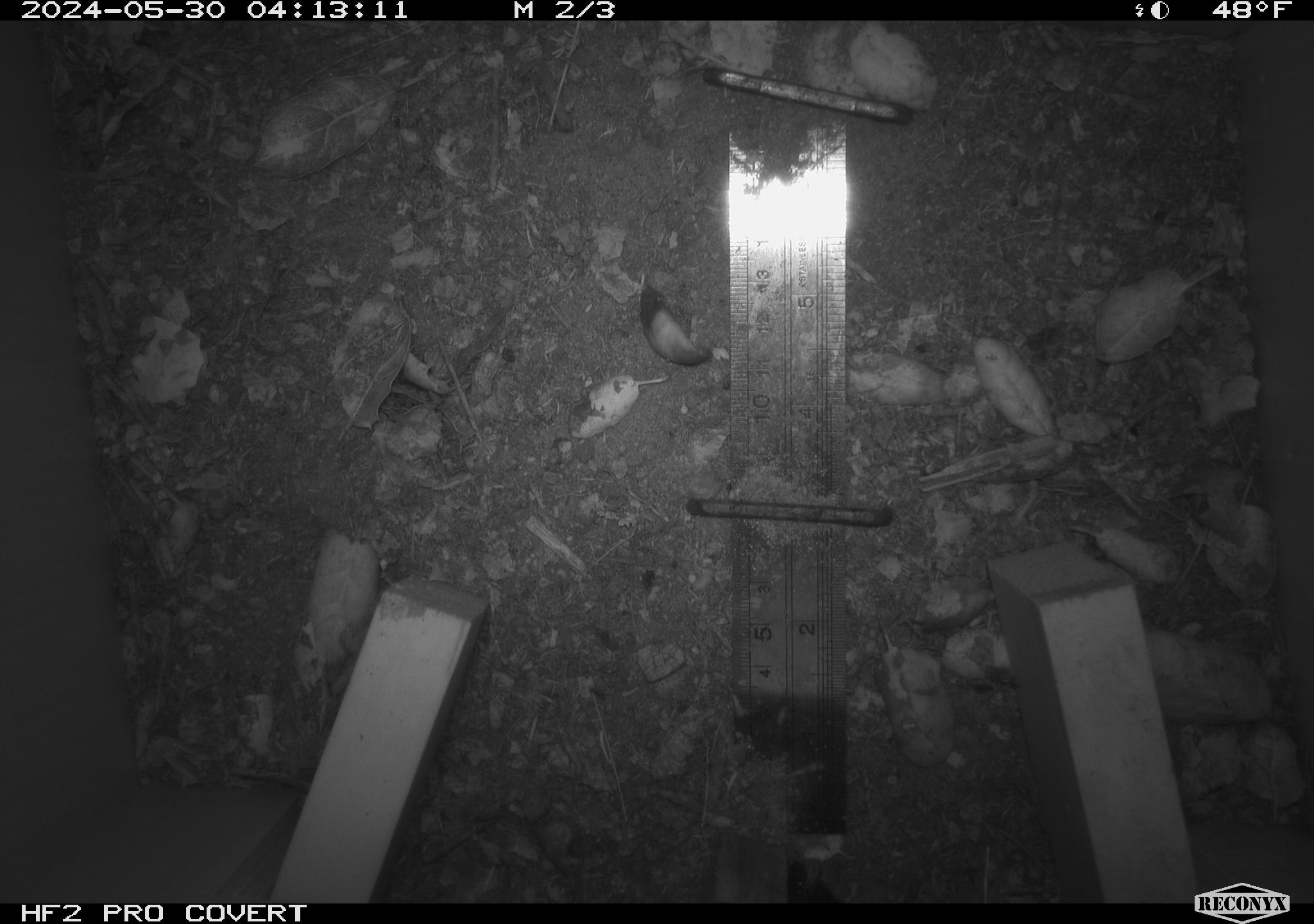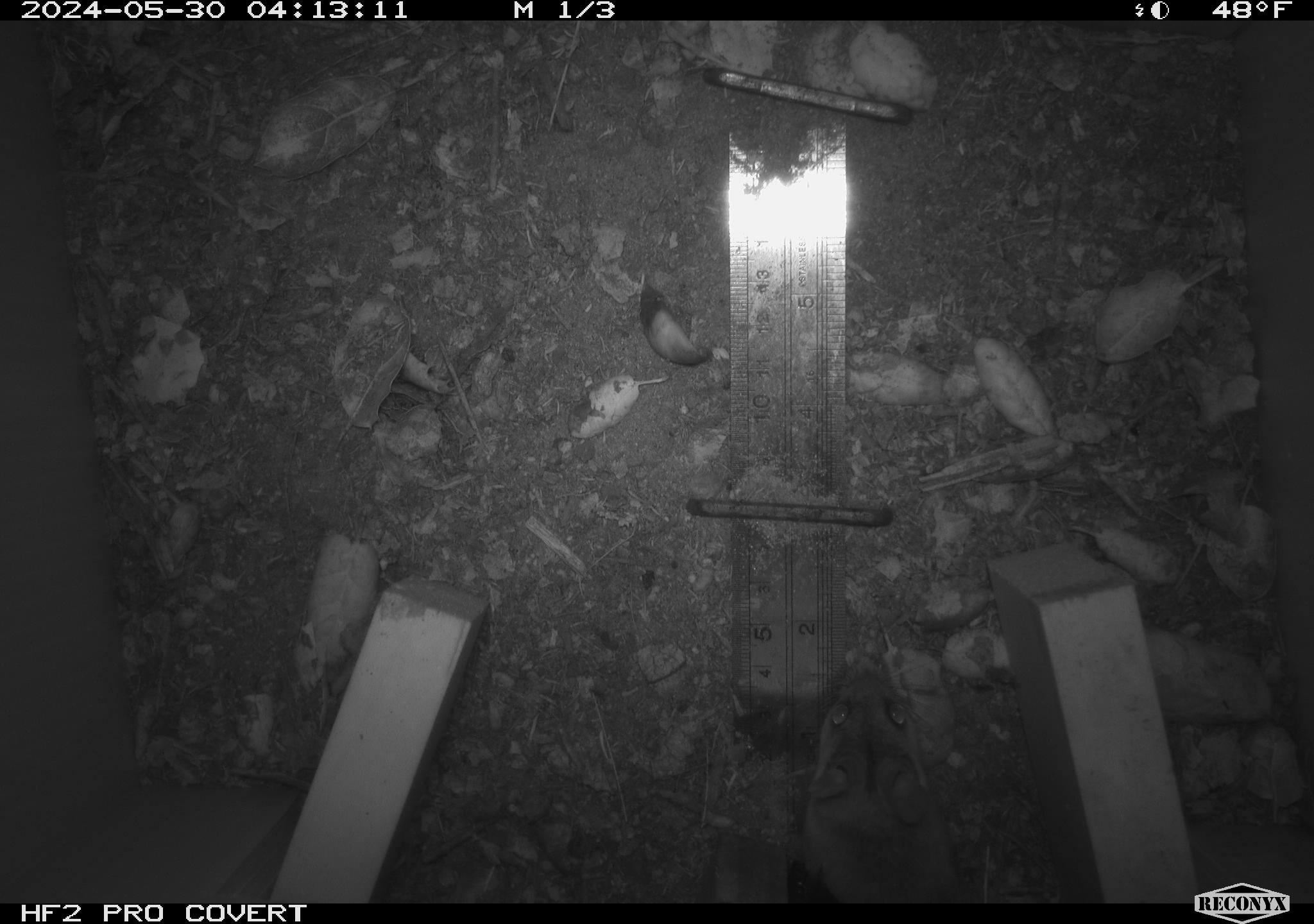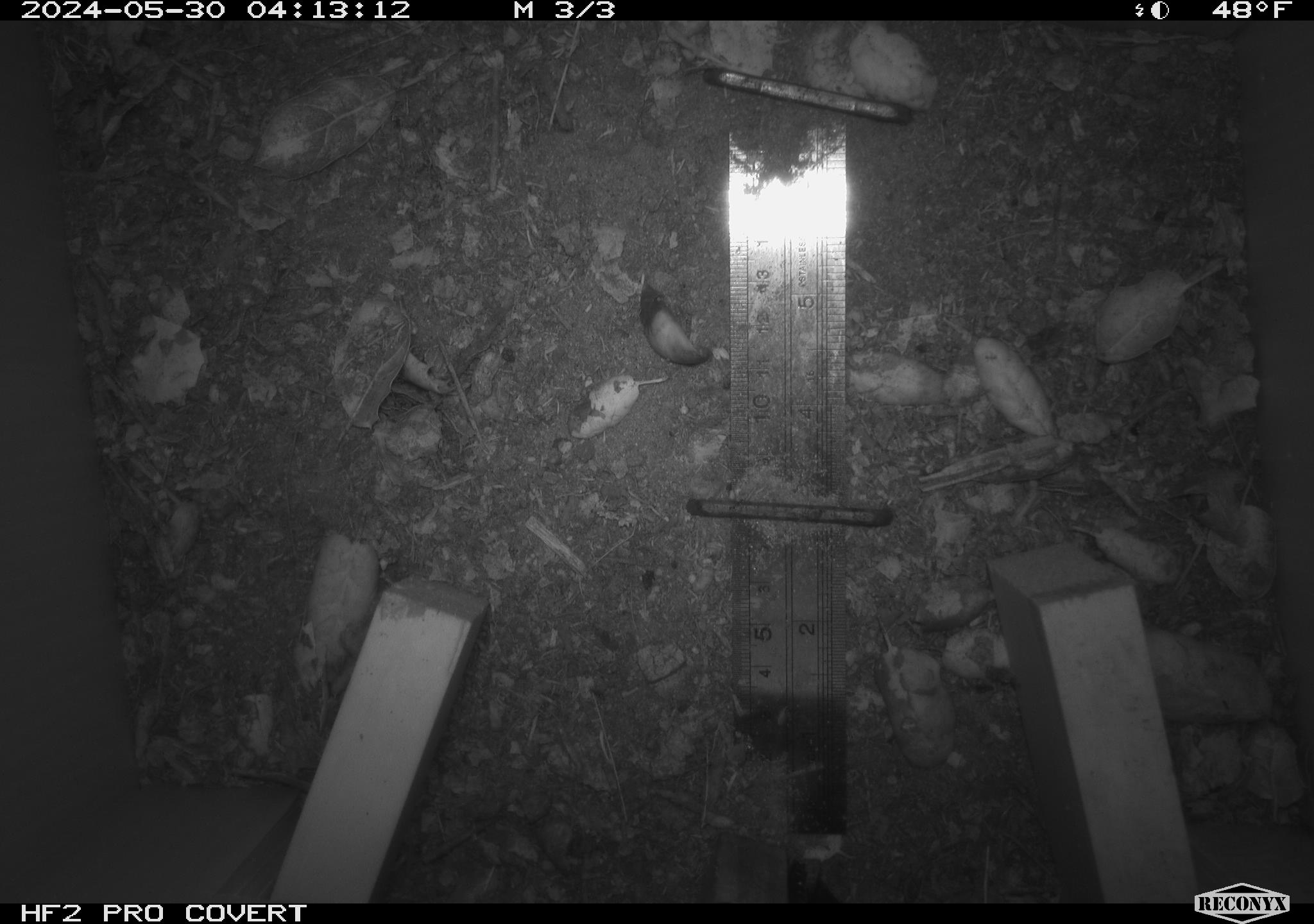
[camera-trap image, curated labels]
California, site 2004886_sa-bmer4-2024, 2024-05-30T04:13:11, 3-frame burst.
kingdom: Animalia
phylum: Chordata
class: Mammalia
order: Rodentia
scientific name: Rodentia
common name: mouse species